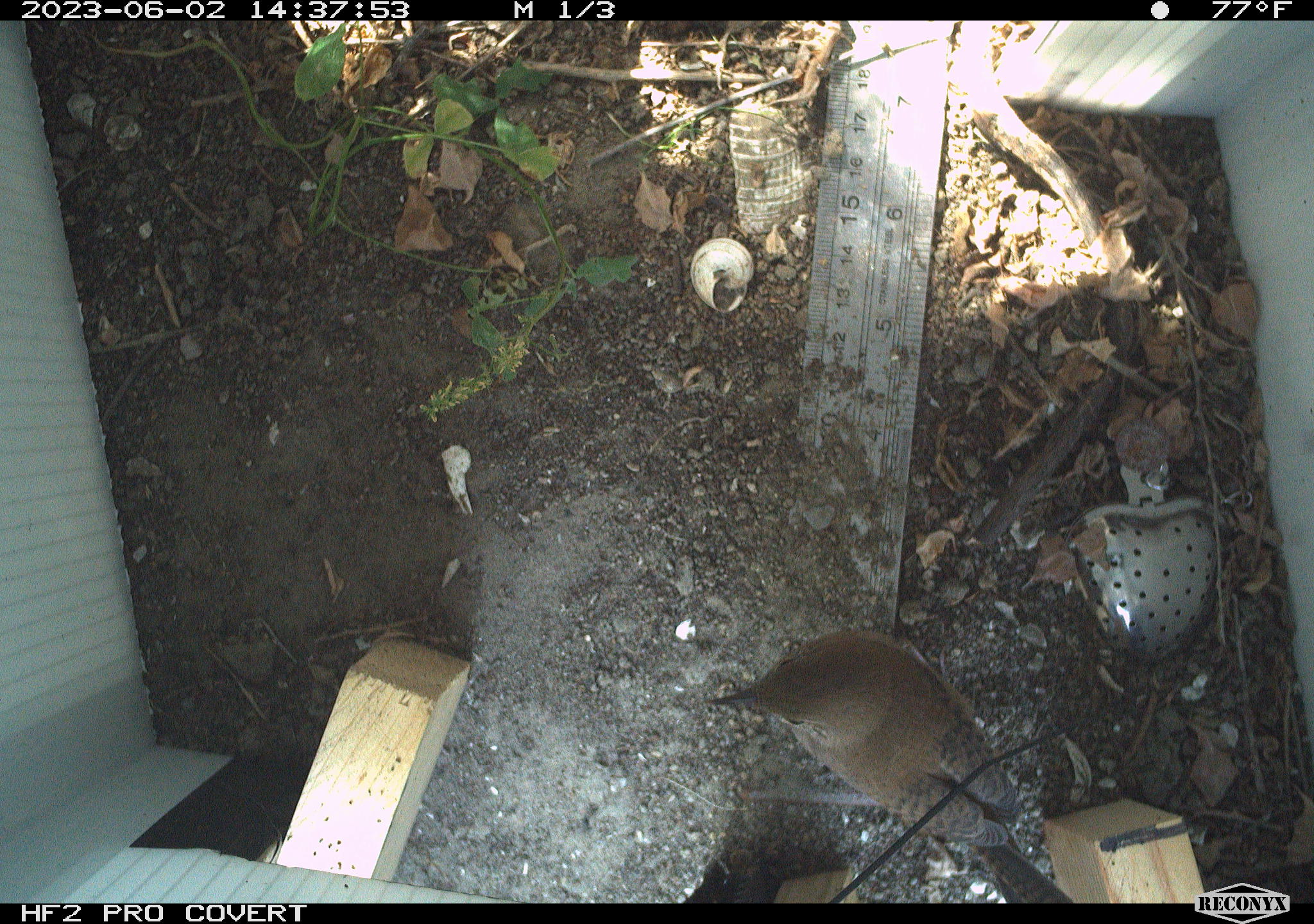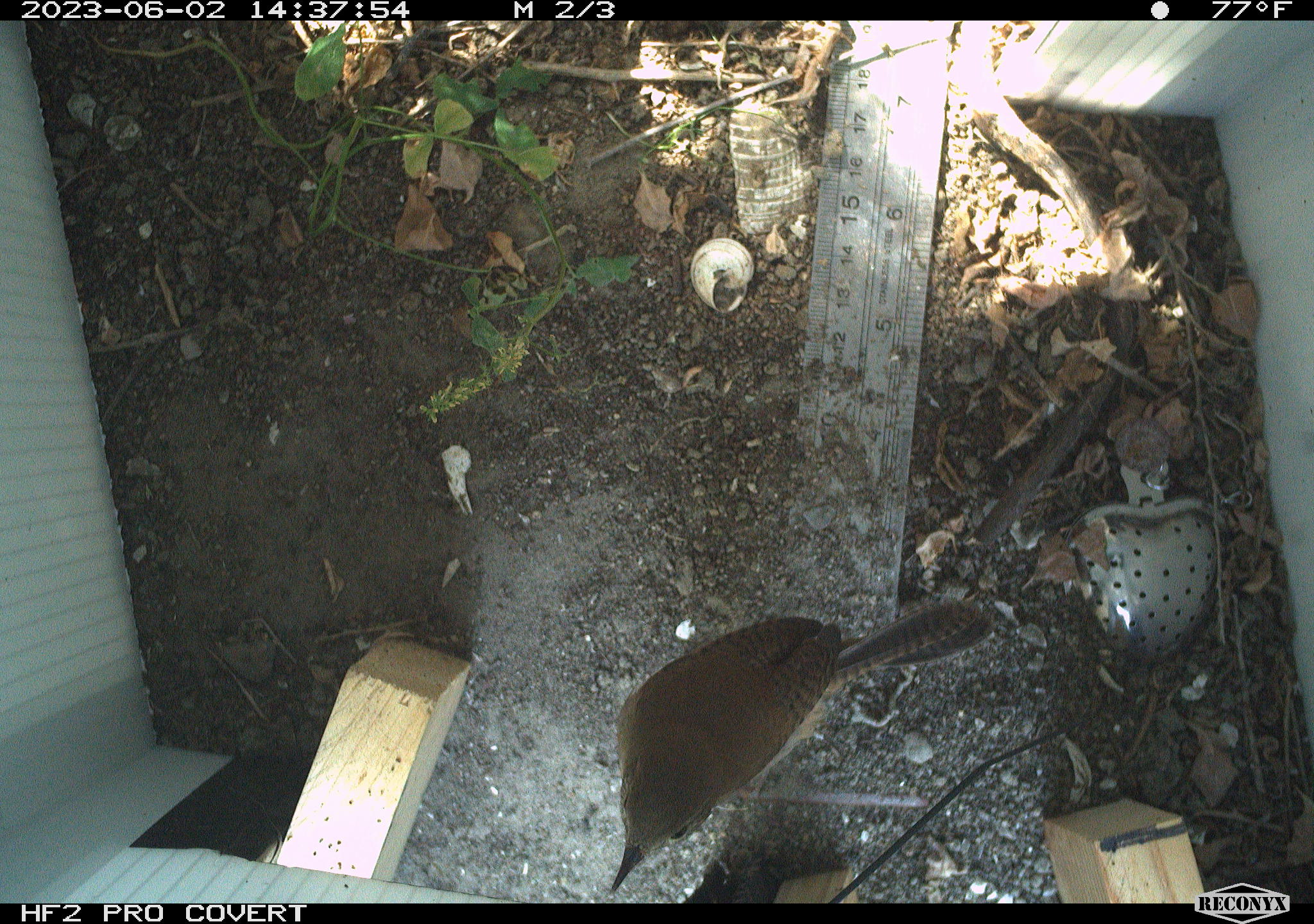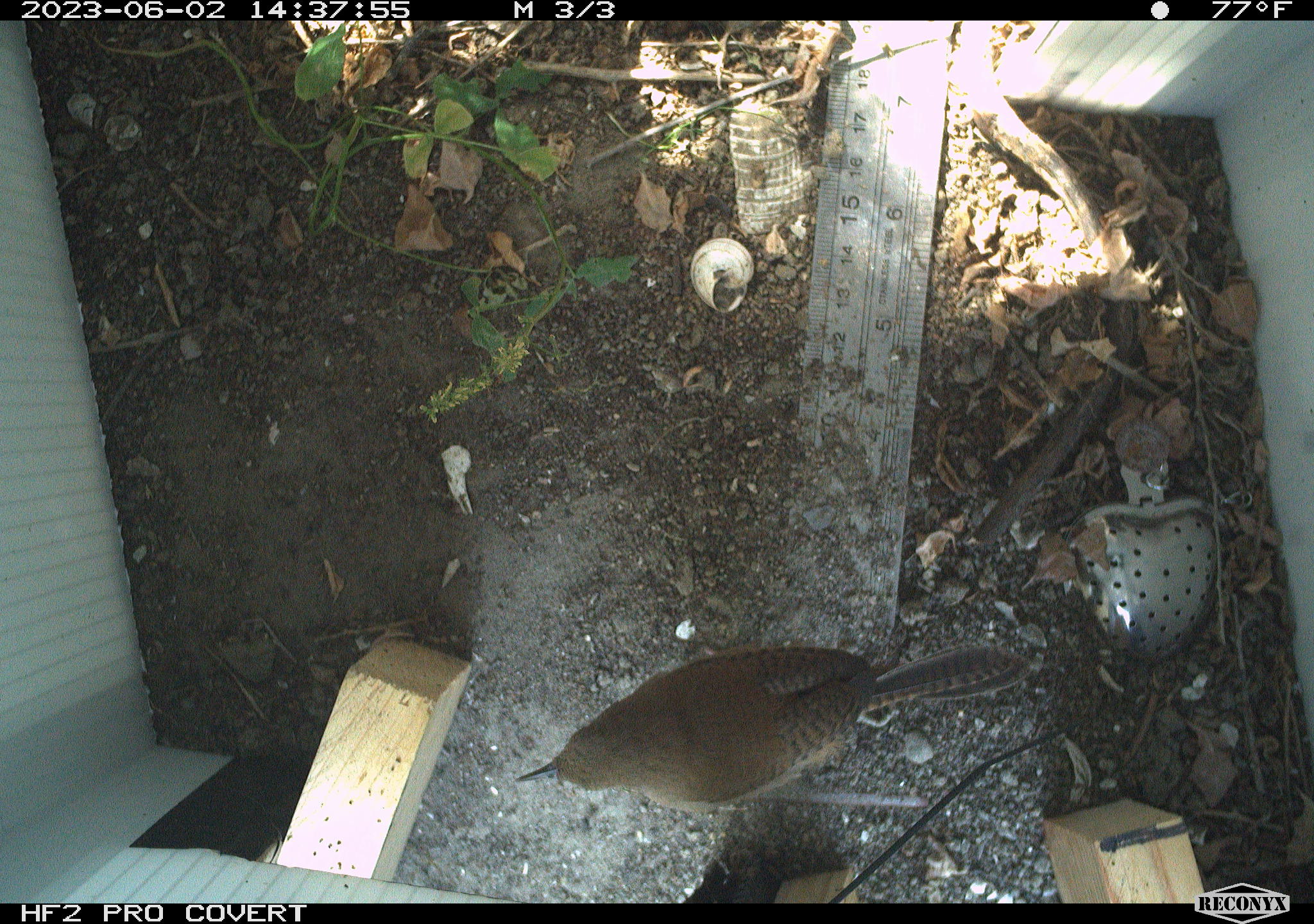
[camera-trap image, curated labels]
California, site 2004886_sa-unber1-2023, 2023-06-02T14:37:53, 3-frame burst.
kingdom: Animalia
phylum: Chordata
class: Aves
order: Passeriformes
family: Troglodytidae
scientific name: Troglodytidae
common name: wren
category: troglodytidae family